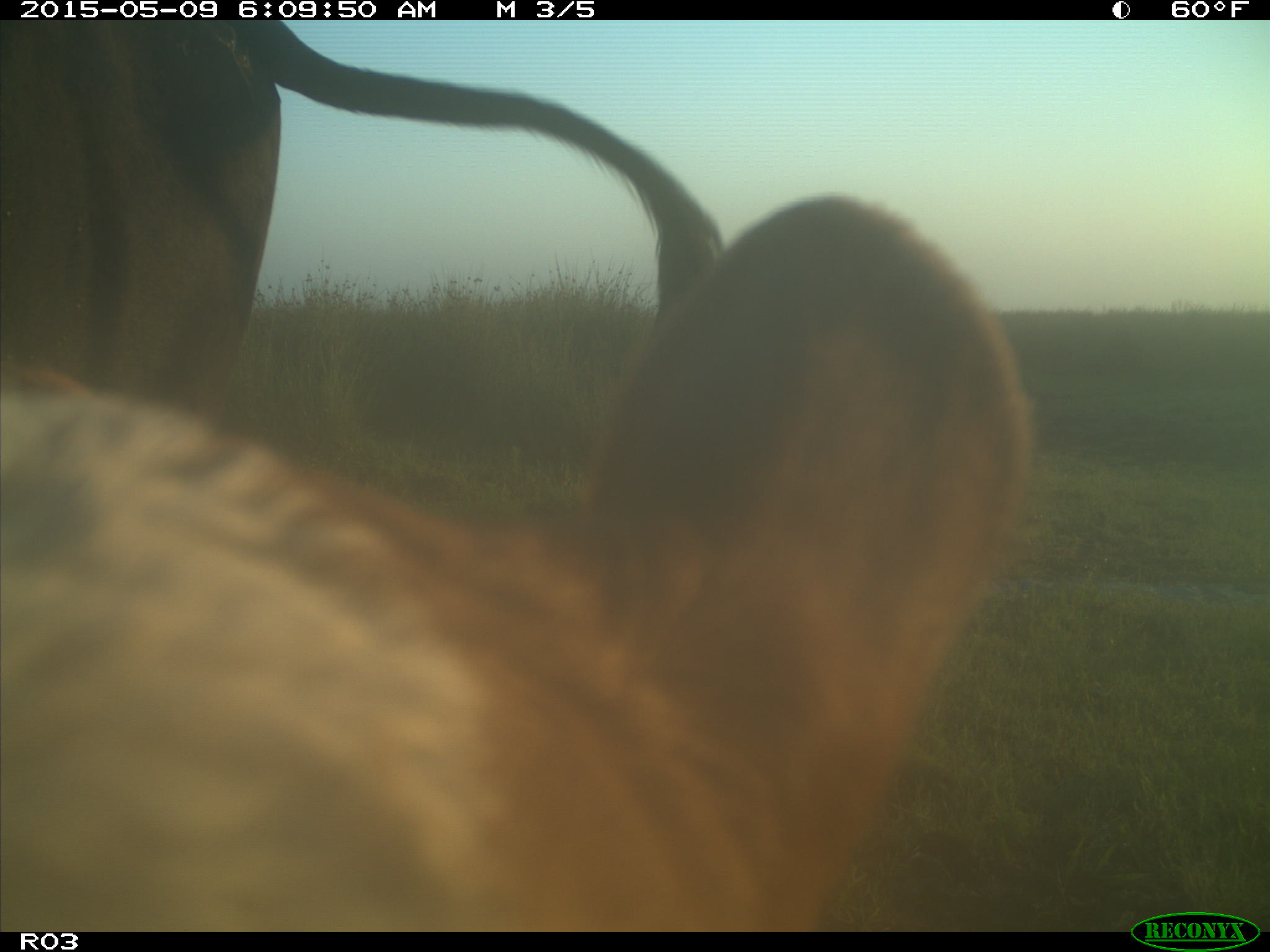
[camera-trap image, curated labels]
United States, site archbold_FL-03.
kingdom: Animalia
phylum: Chordata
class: Mammalia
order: Artiodactyla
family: Bovidae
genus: Bos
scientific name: Bos taurus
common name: domestic cow